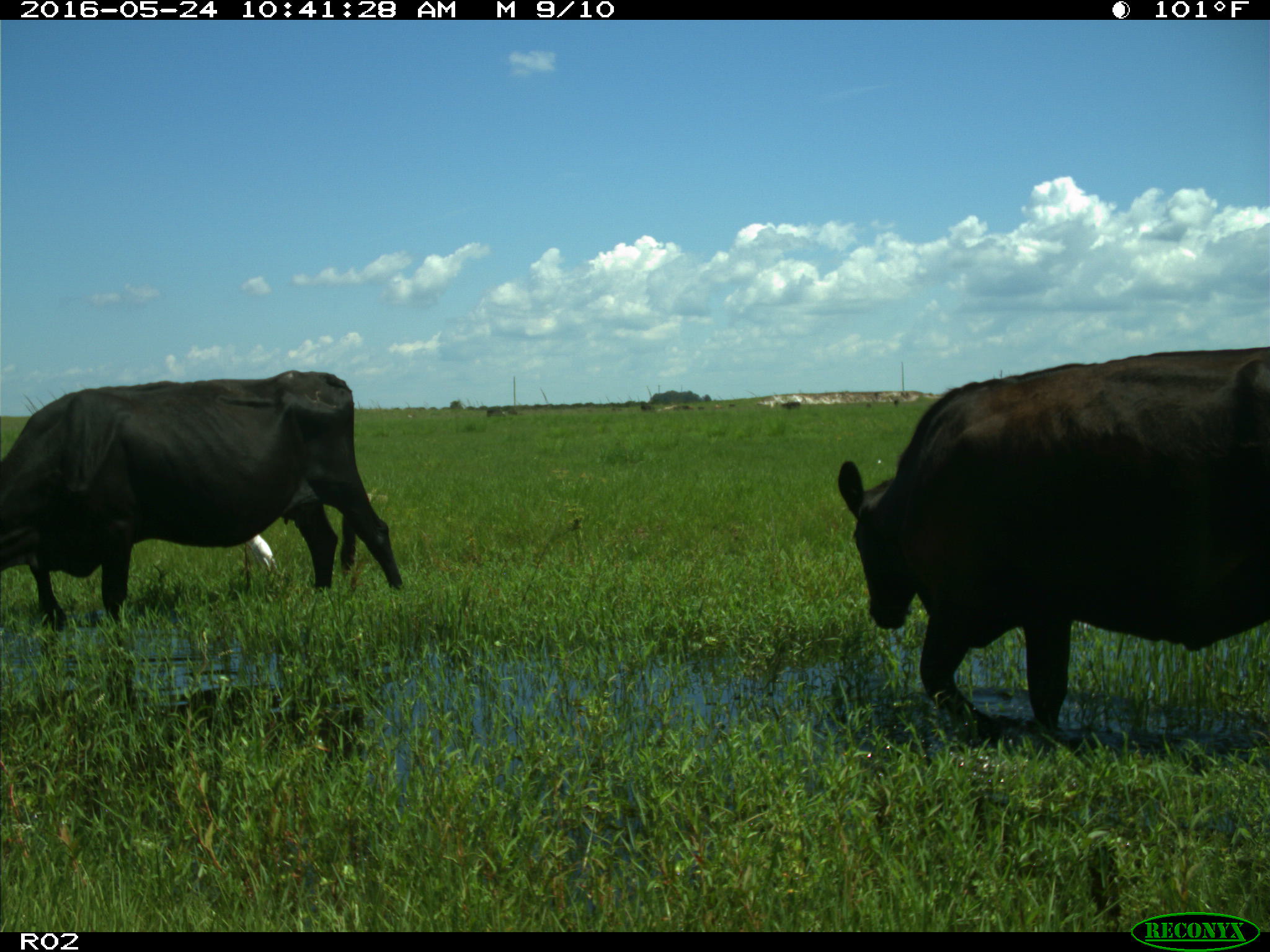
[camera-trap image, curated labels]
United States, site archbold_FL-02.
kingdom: Animalia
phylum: Chordata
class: Mammalia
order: Artiodactyla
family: Bovidae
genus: Bos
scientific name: Bos taurus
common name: domestic cow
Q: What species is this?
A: Bos taurus (domestic cow).